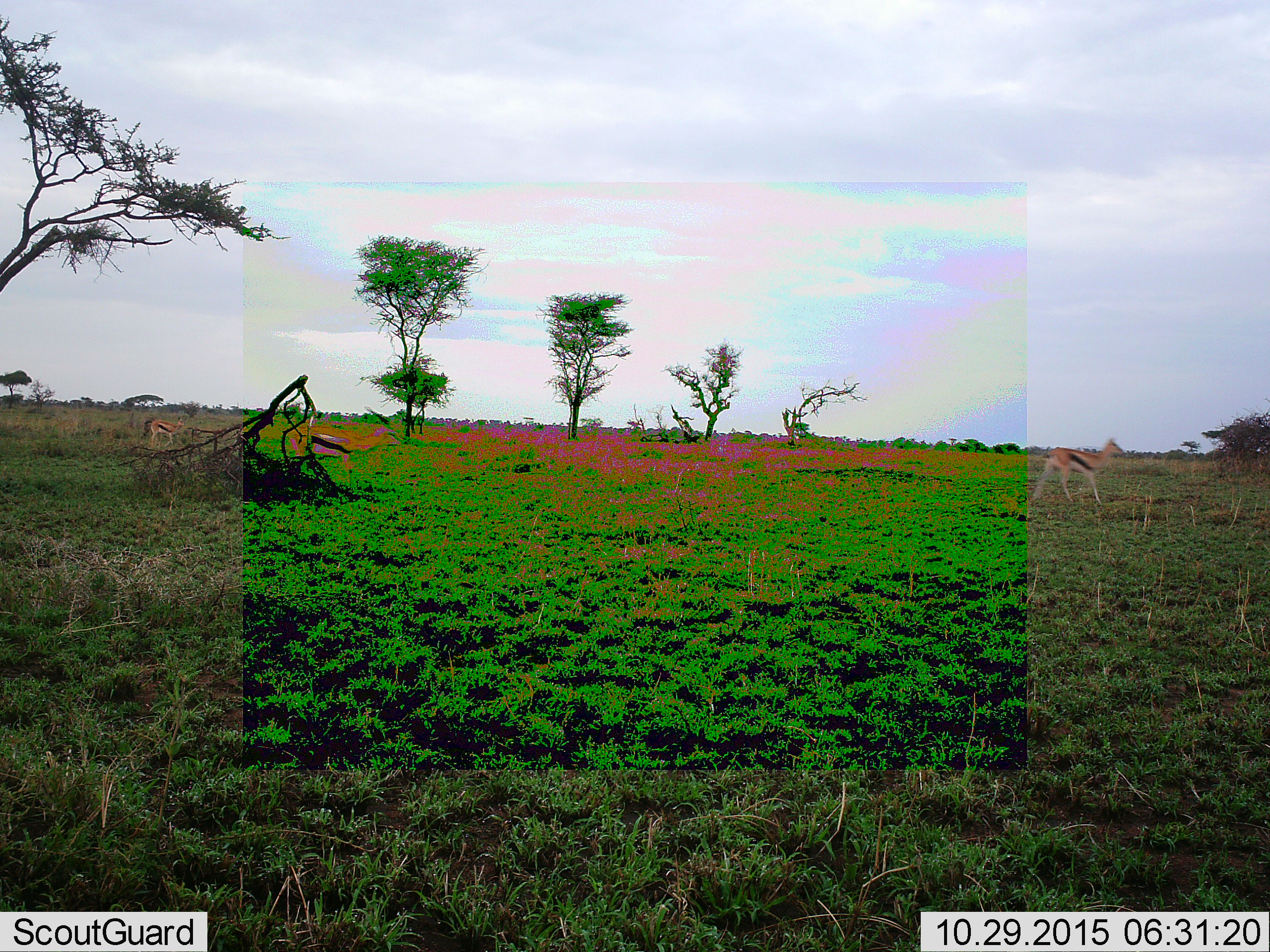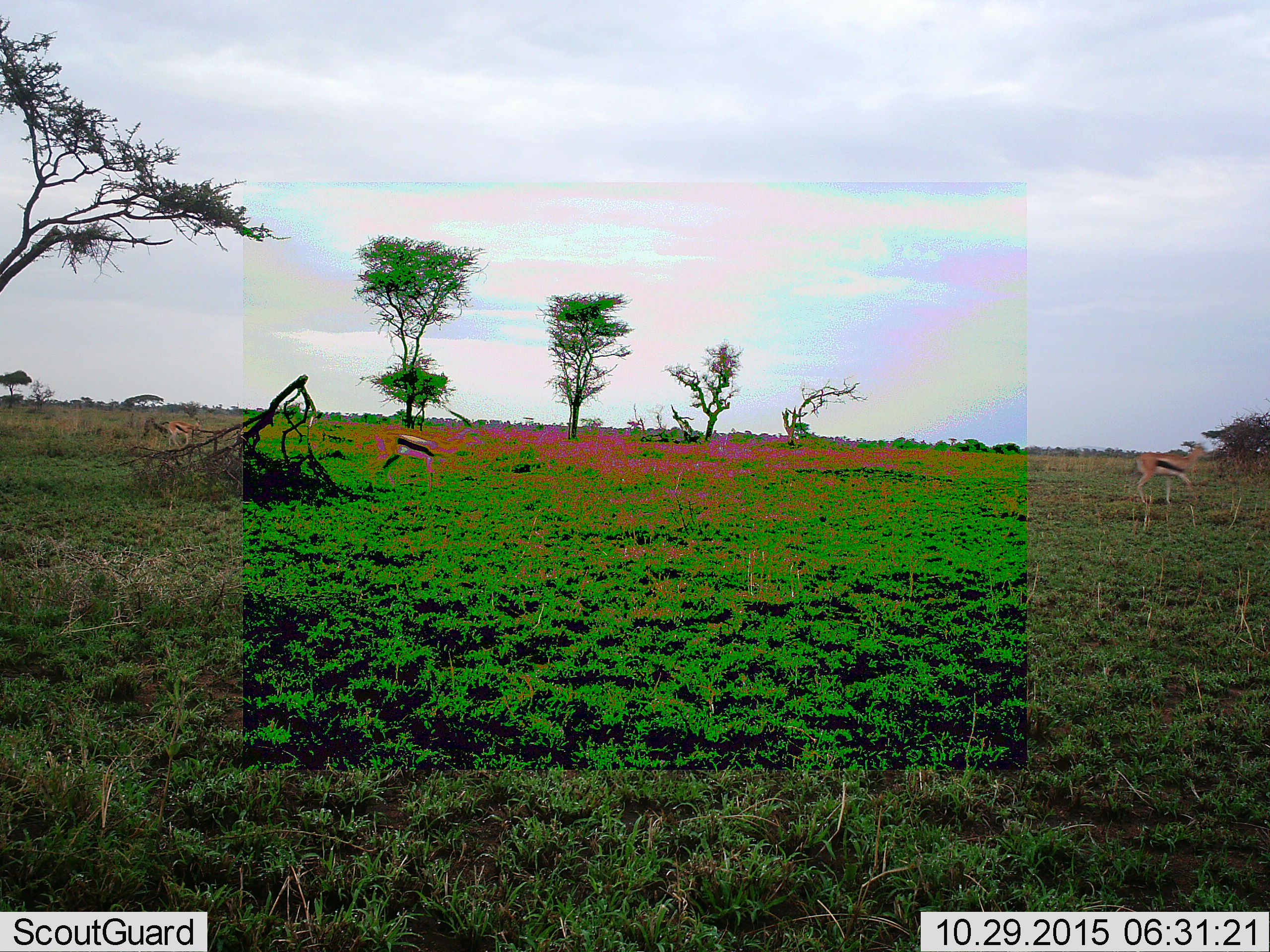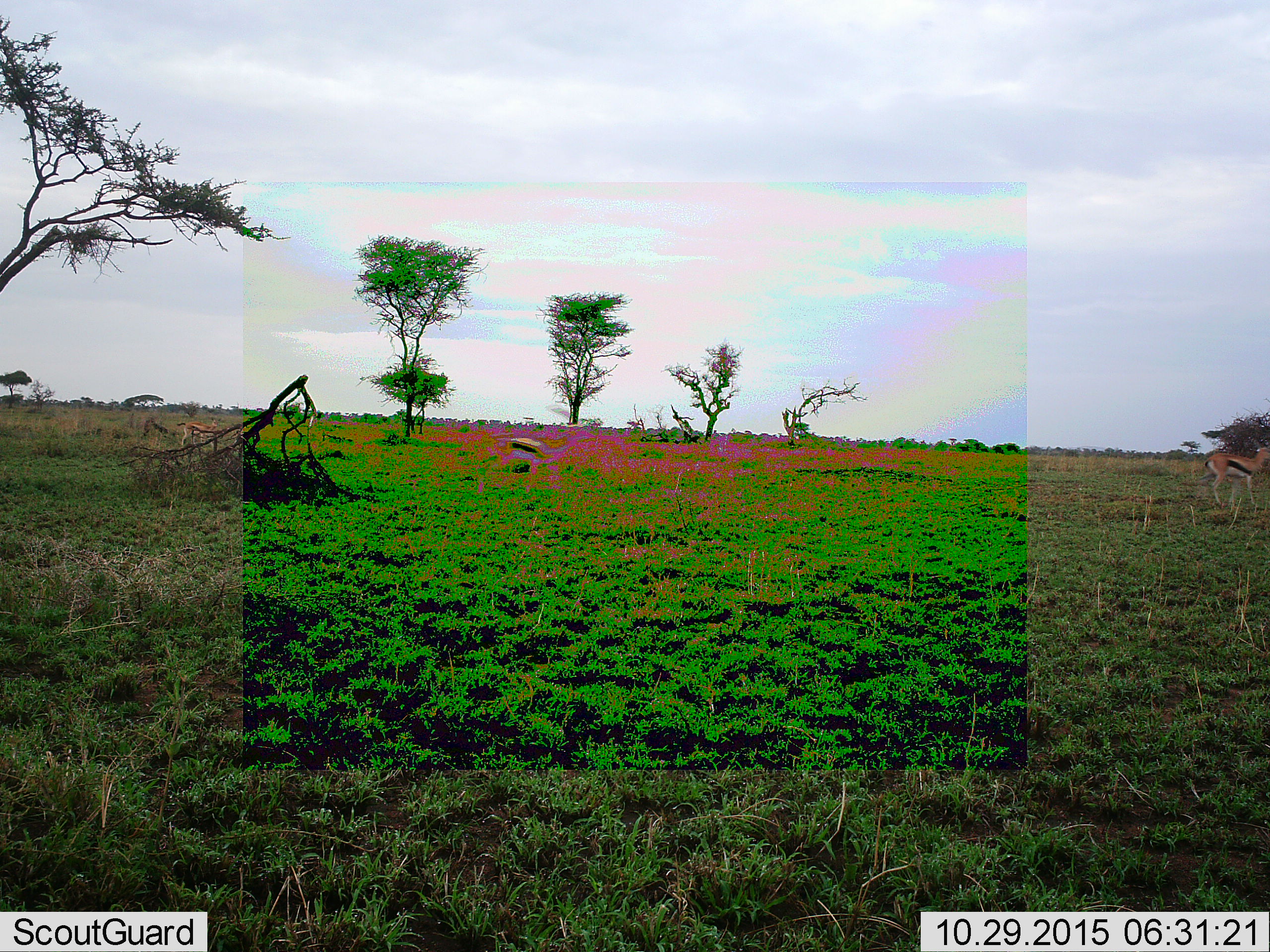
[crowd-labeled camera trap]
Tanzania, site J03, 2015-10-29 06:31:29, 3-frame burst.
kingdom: Animalia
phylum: Chordata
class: Mammalia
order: Artiodactyla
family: Bovidae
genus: Eudorcas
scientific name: Eudorcas thomsonii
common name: thomson's gazelle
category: gazellethomsons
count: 3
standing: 10%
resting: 0%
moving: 100%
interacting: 20%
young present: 10%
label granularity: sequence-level